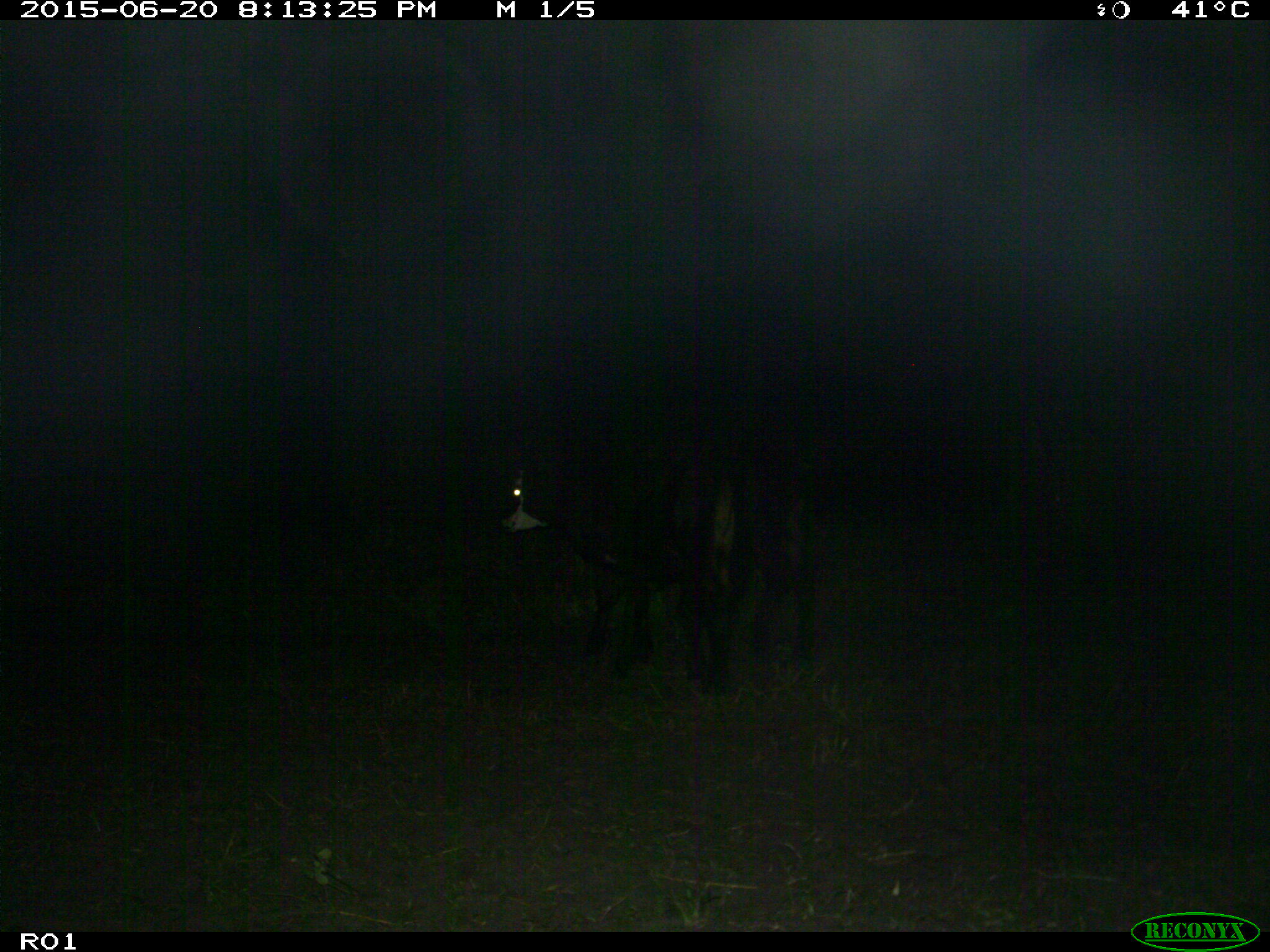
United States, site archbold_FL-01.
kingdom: Animalia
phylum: Chordata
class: Mammalia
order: Artiodactyla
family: Bovidae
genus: Bos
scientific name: Bos taurus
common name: domestic cow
Bos taurus (domestic cow).